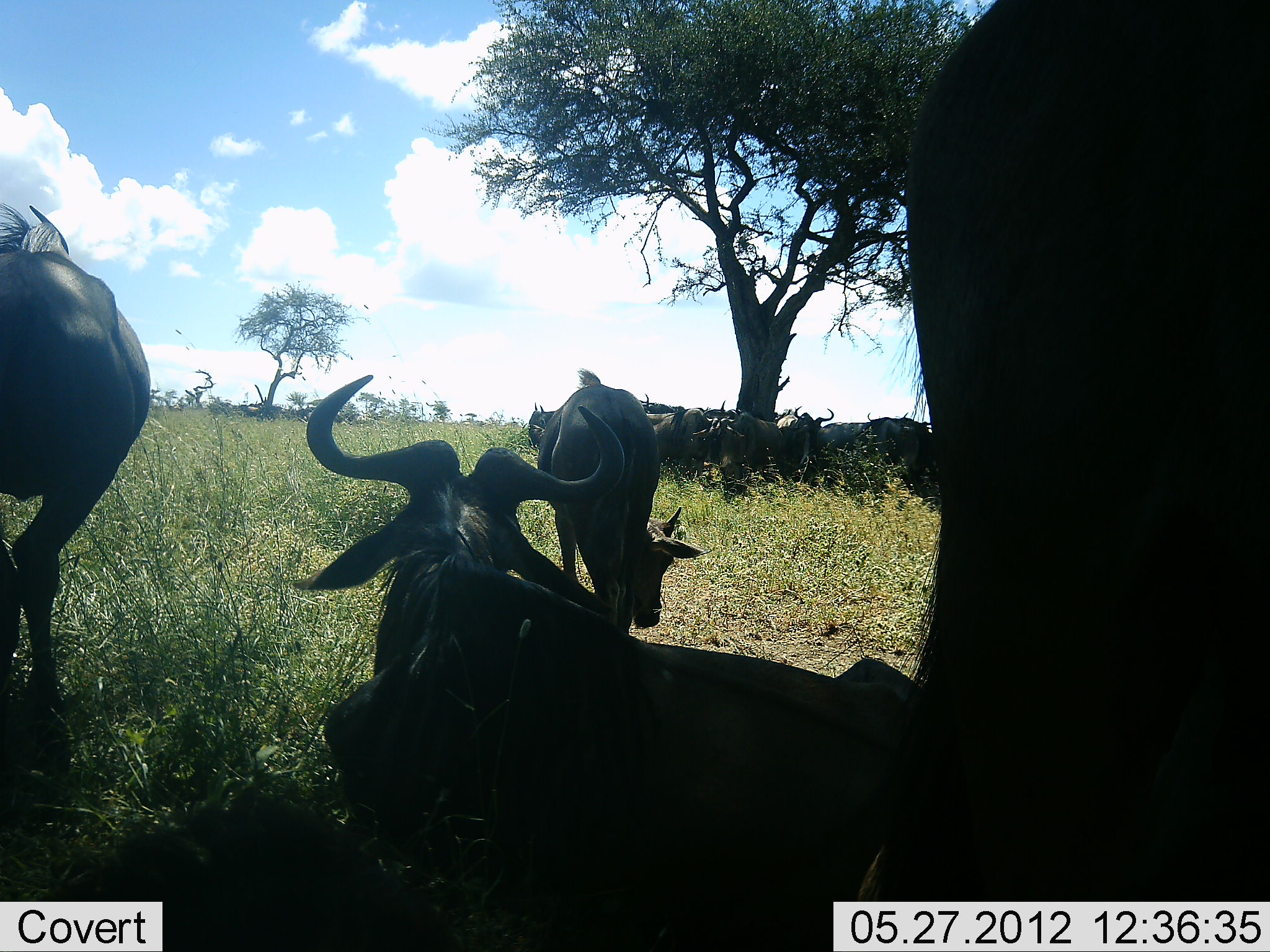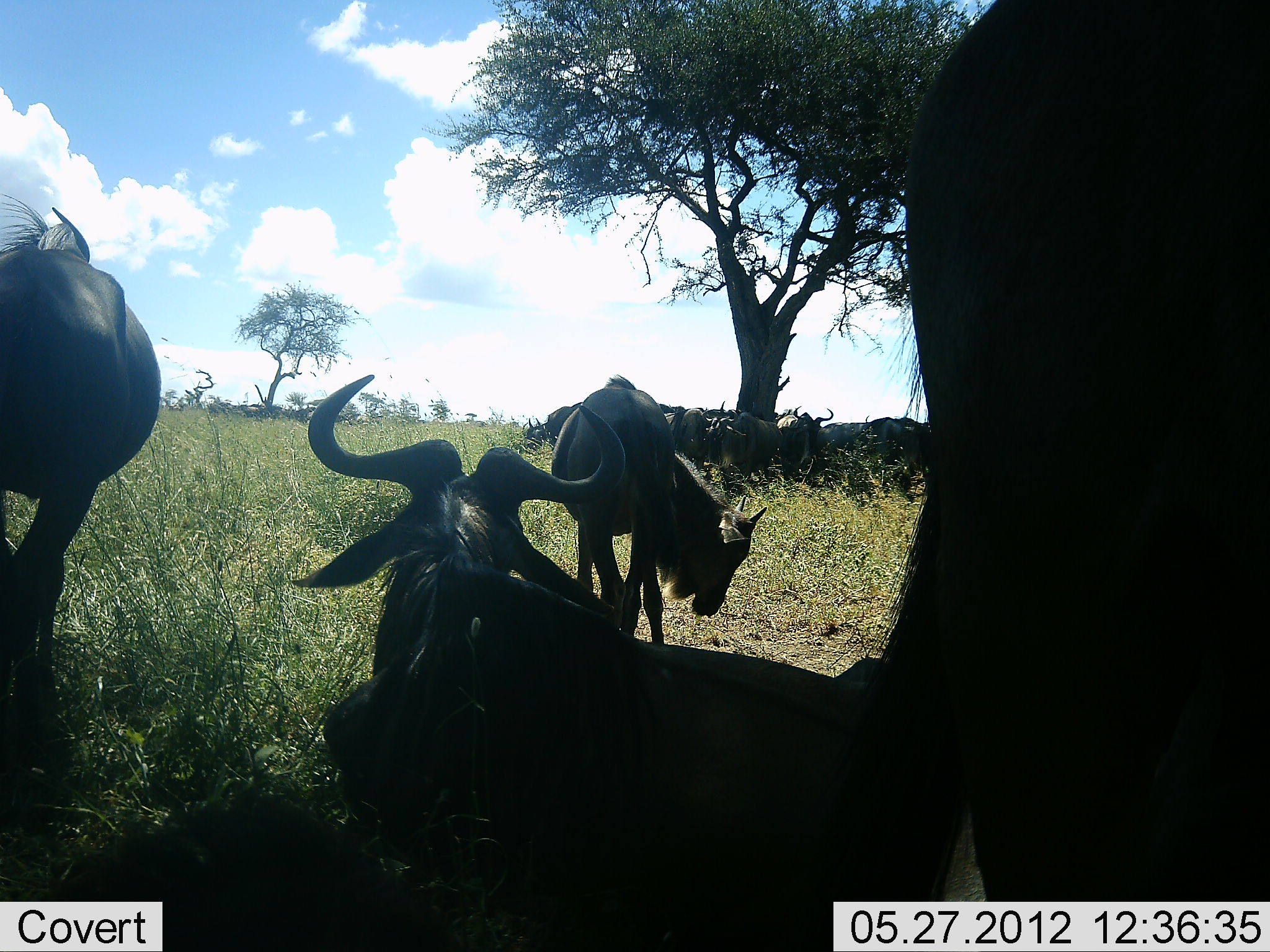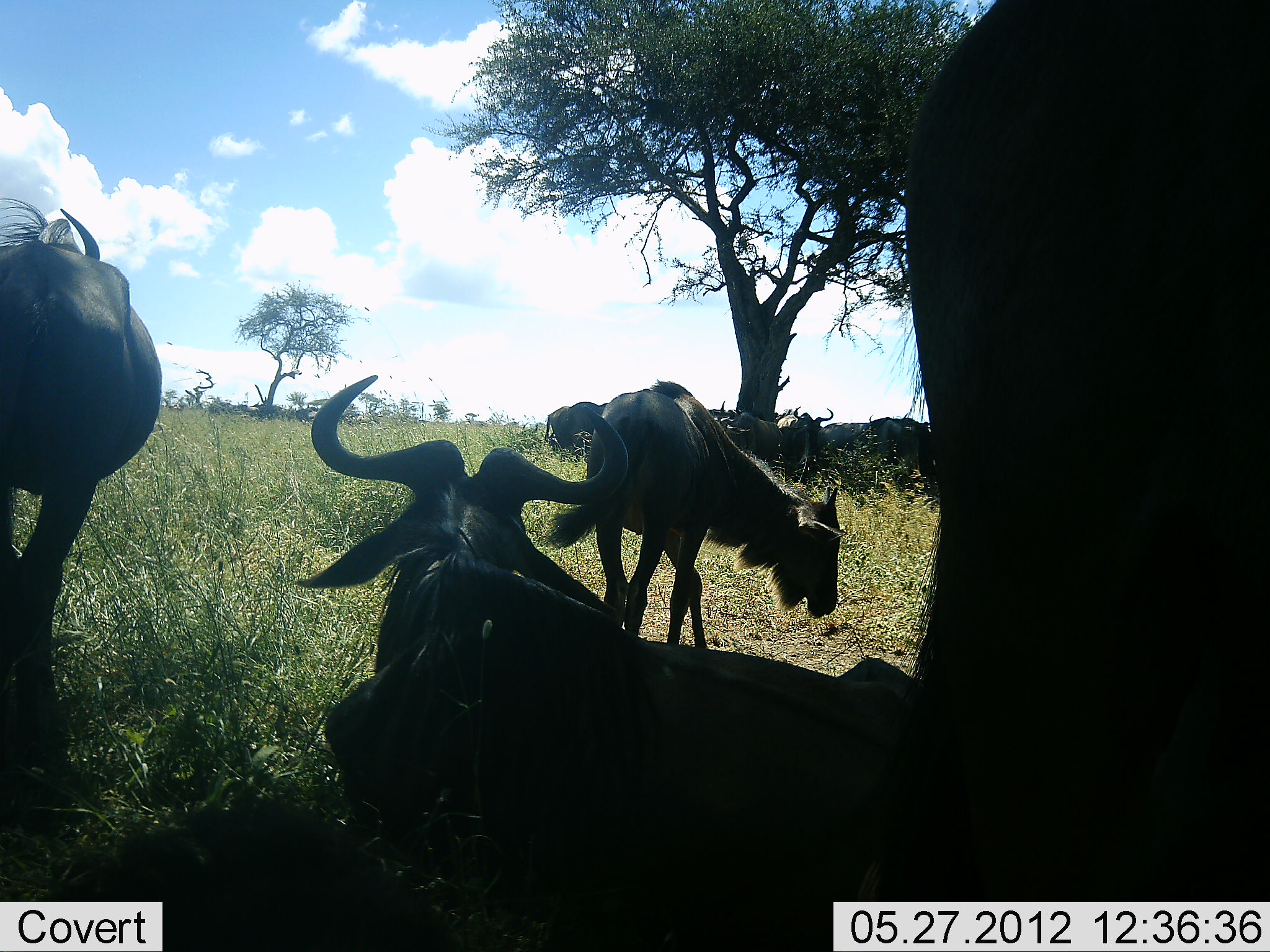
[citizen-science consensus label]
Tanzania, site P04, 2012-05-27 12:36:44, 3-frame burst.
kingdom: Animalia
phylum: Chordata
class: Mammalia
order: Artiodactyla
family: Bovidae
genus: Connochaetes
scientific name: Connochaetes taurinus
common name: blue wildebeest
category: wildebeest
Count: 10.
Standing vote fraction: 90%.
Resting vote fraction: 90%.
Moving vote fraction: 0%.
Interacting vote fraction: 0%.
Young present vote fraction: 30%.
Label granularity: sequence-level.